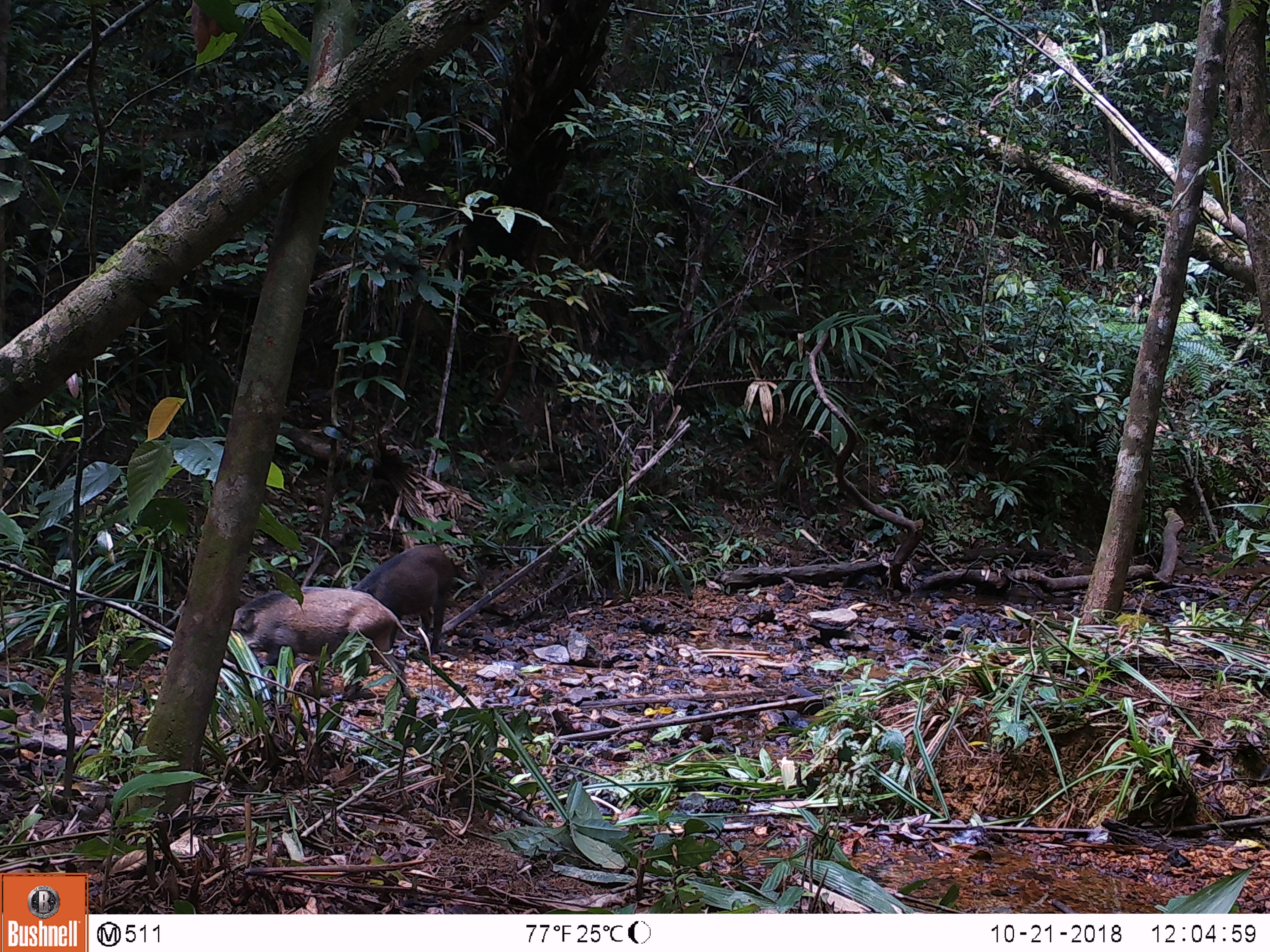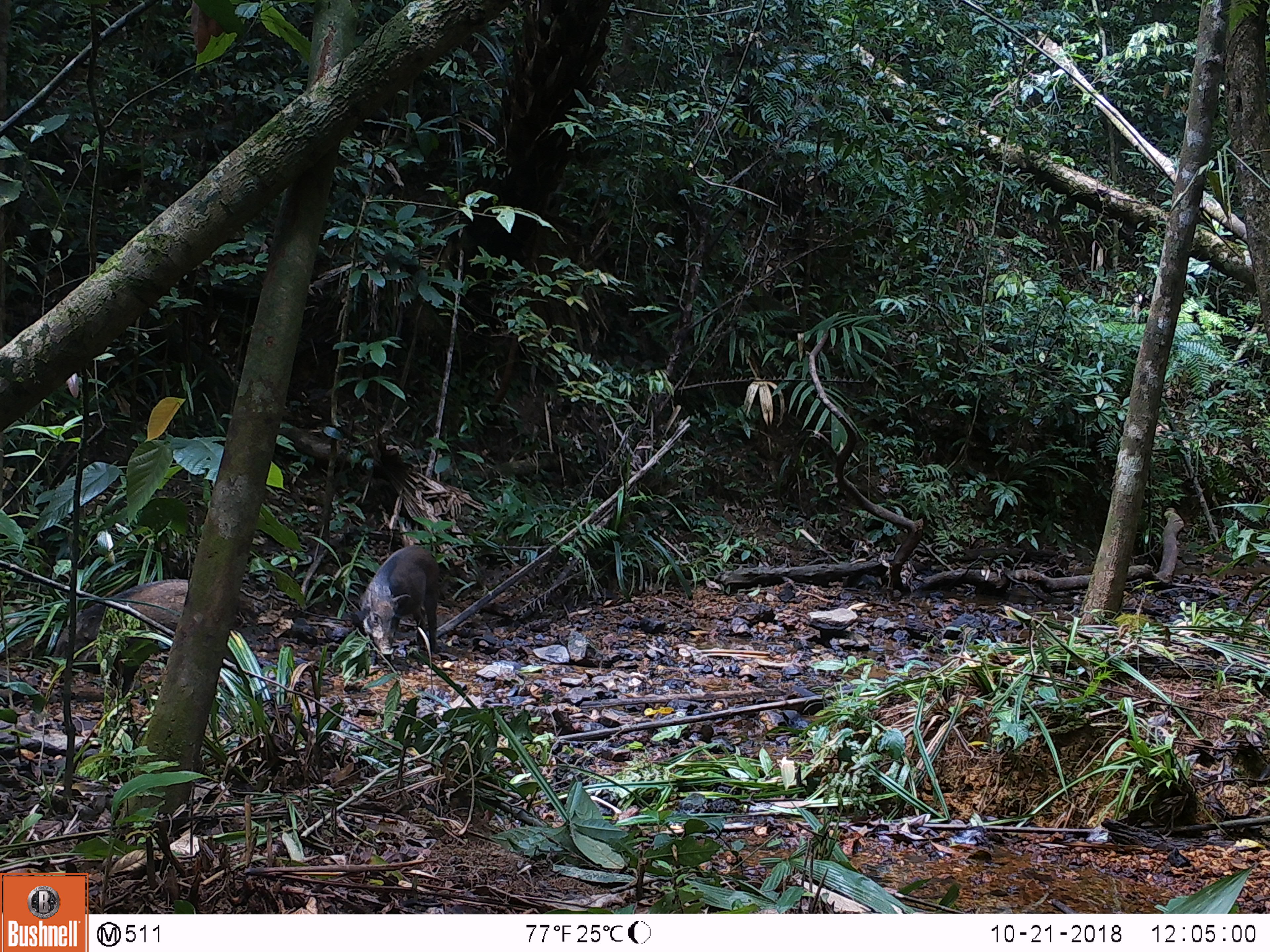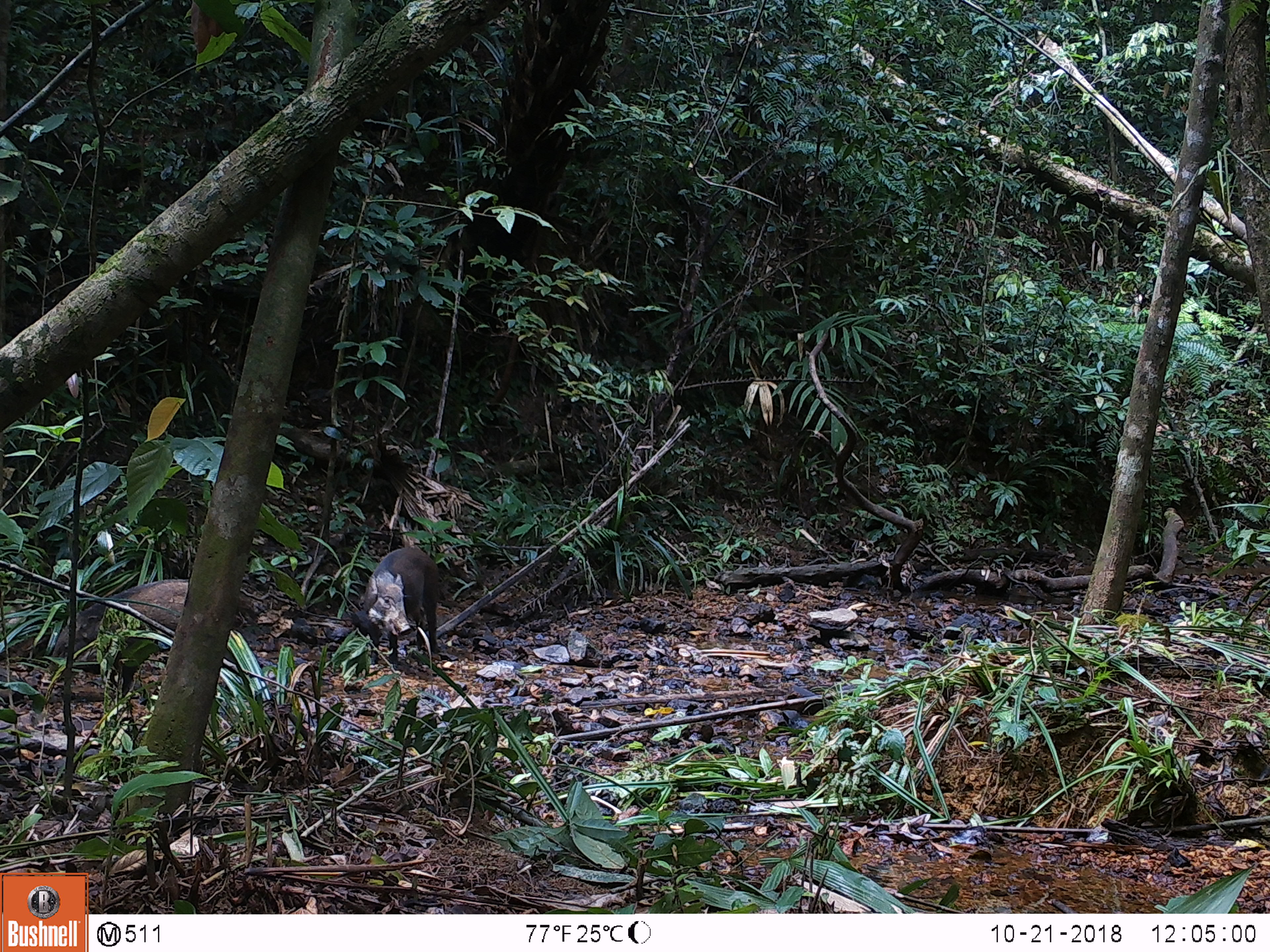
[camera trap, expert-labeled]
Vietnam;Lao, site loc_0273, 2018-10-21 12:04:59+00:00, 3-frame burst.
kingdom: Animalia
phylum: Chordata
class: Mammalia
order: Artiodactyla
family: Suidae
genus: Sus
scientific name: Sus scrofa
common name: eurasian wild pig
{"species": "eurasian wild pig (Sus scrofa)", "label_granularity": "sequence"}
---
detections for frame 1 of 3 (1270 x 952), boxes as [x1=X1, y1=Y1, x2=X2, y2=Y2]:
eurasian wild pig: [x1=229, y1=584, x2=421, y2=695]; [x1=351, y1=543, x2=453, y2=653]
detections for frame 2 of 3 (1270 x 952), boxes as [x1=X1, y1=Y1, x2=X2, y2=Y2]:
eurasian wild pig: [x1=52, y1=578, x2=187, y2=700]; [x1=349, y1=545, x2=438, y2=664]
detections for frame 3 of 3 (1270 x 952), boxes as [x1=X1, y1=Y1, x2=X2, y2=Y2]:
eurasian wild pig: [x1=47, y1=578, x2=187, y2=695]; [x1=359, y1=546, x2=440, y2=665]